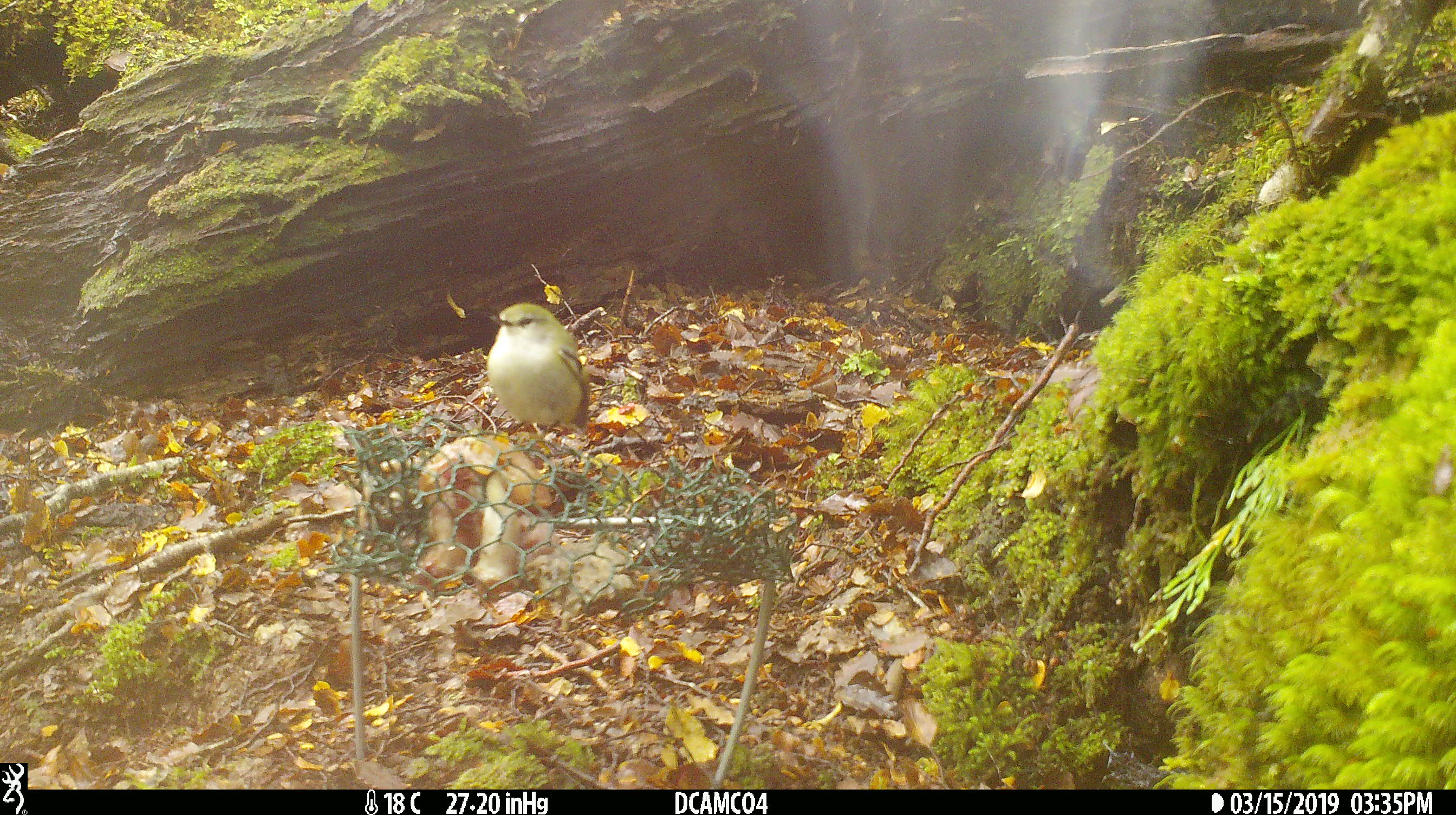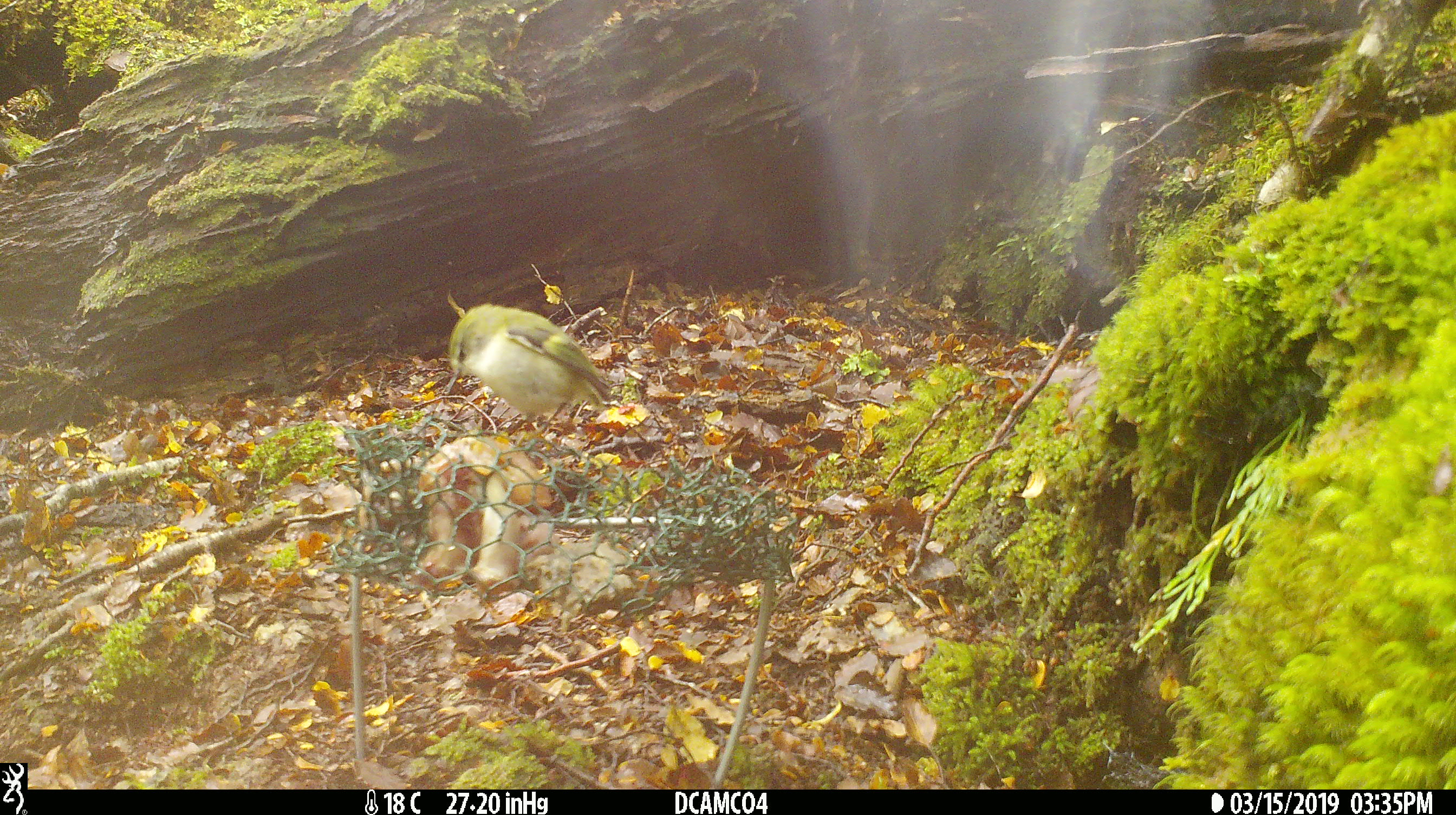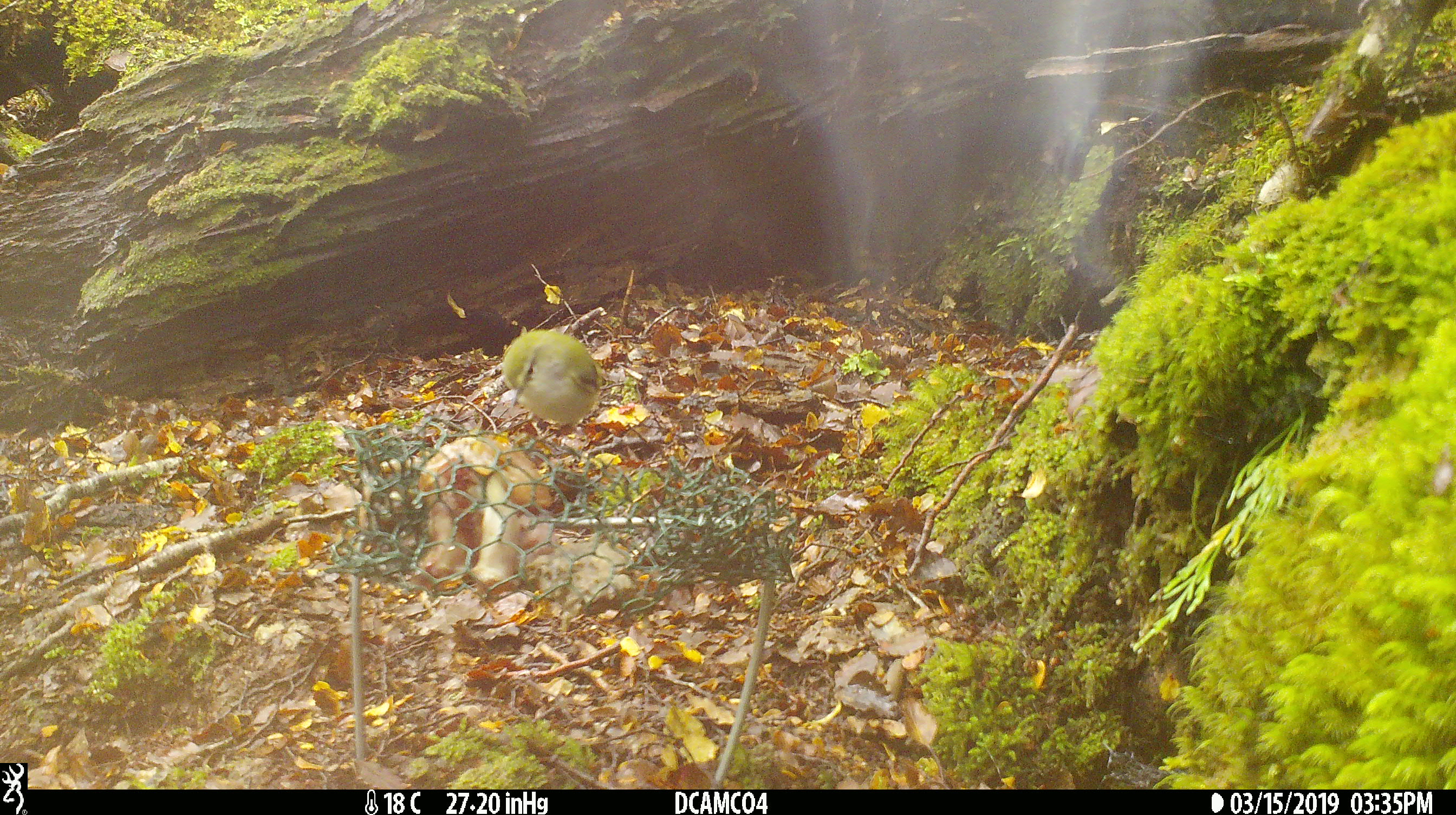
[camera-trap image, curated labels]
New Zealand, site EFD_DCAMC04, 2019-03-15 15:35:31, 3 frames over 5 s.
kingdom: Animalia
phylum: Chordata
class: Aves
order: Passeriformes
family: Acanthisittidae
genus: Acanthisitta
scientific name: Acanthisitta chloris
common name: rifleman